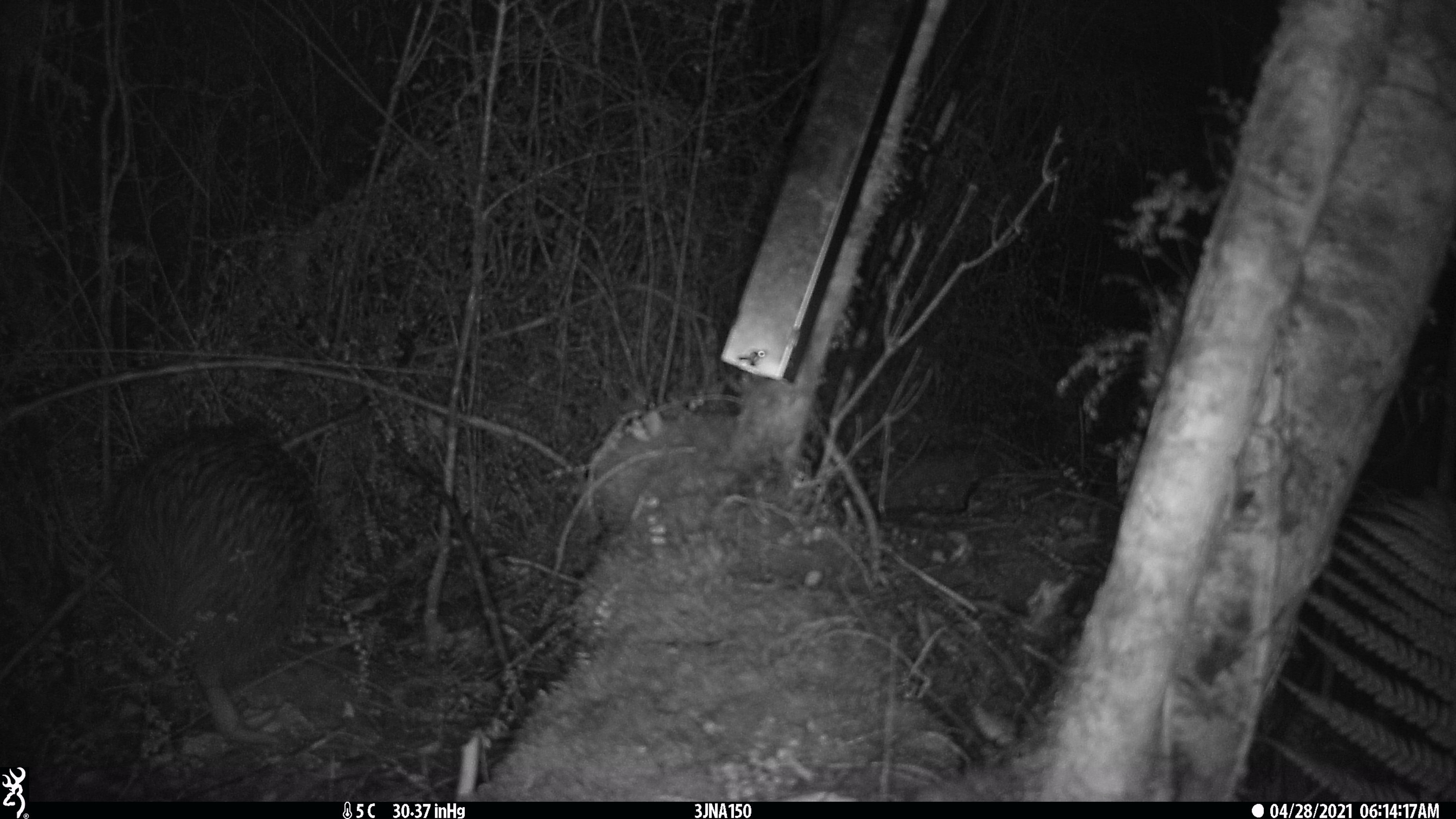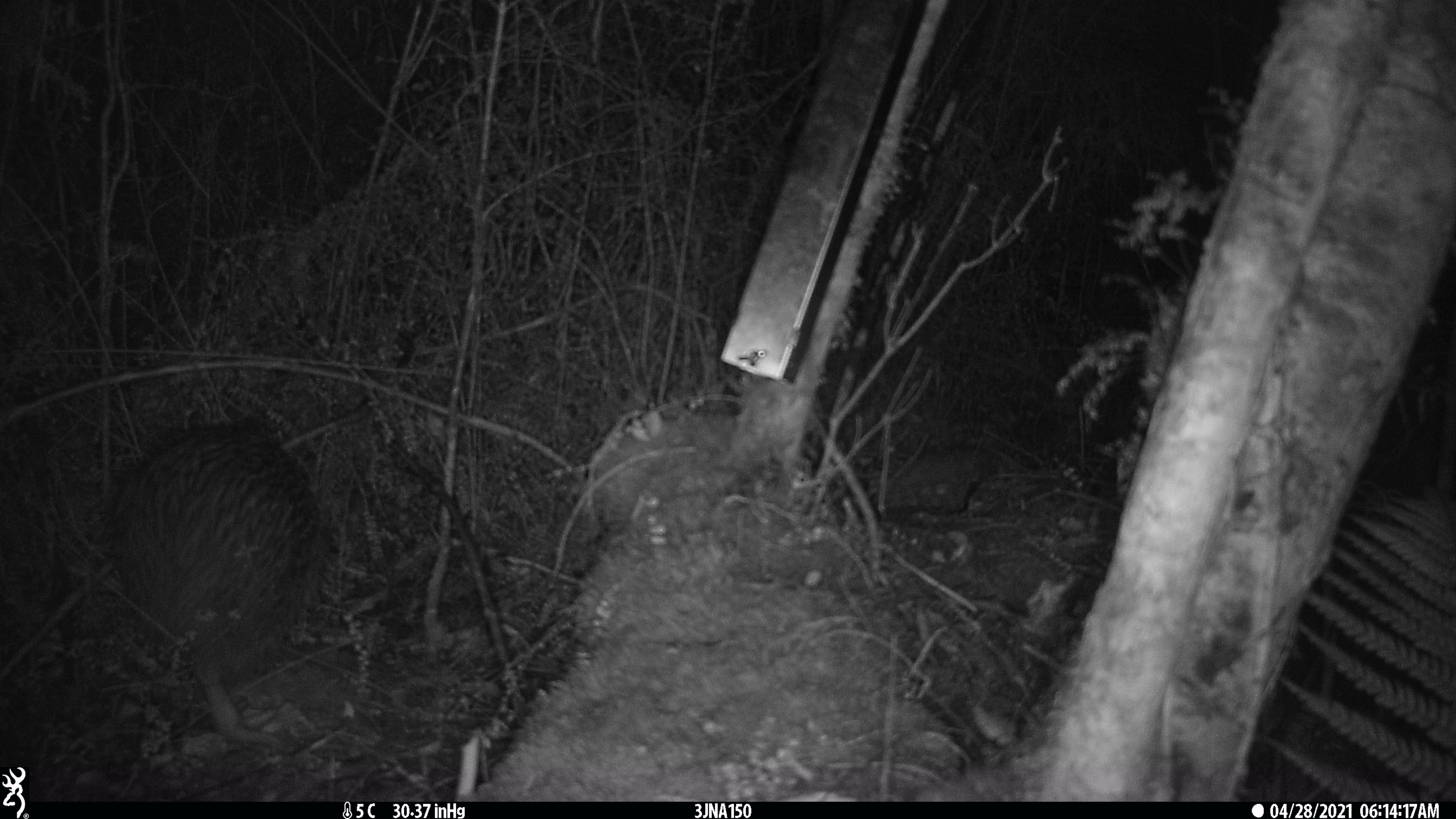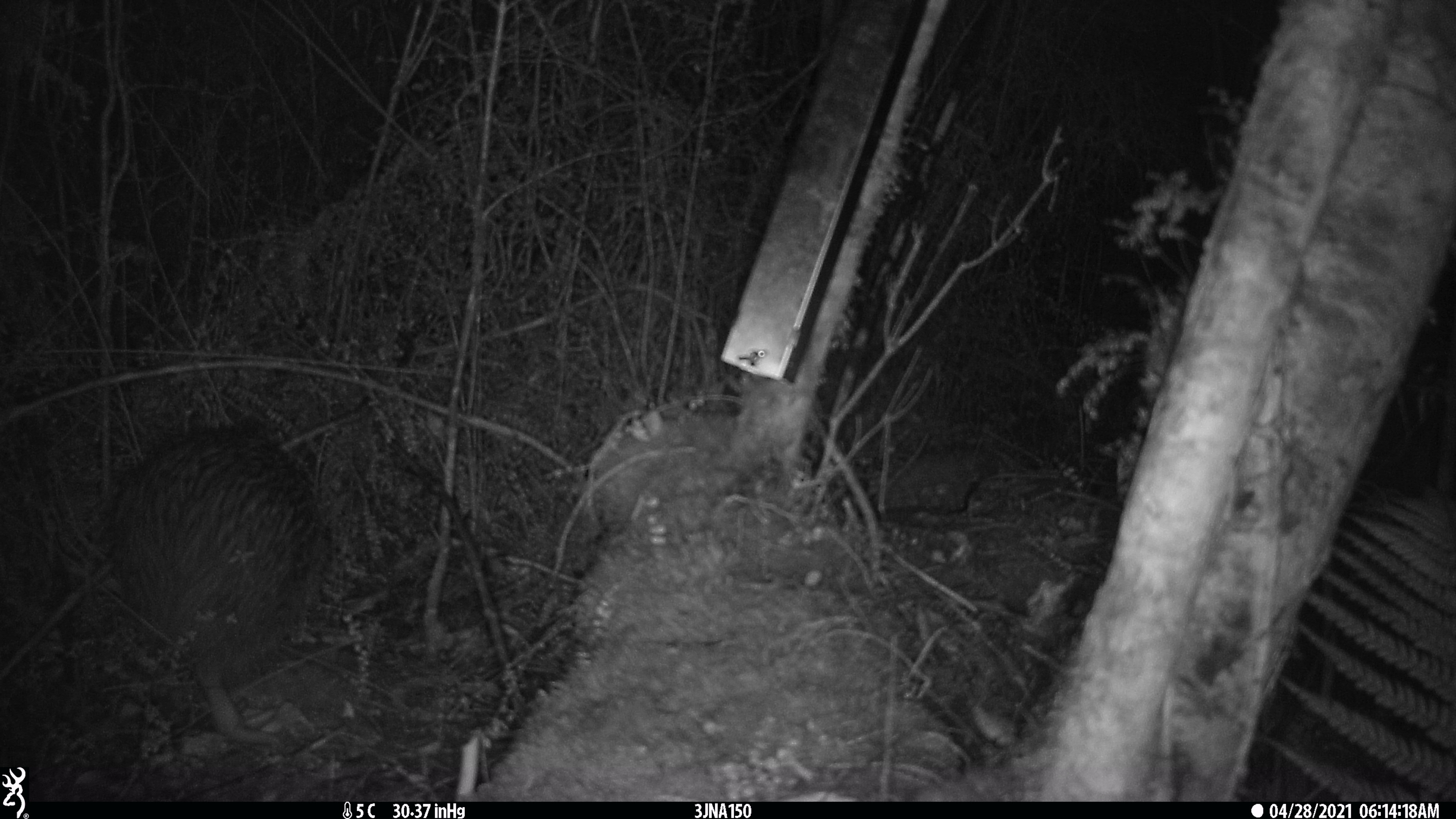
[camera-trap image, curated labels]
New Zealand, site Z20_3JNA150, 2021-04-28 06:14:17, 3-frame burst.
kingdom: Animalia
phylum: Chordata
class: Aves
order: Apterygiformes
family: Apterygidae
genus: Apteryx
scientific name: Apteryx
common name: kiwi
Kiwi (Apteryx).